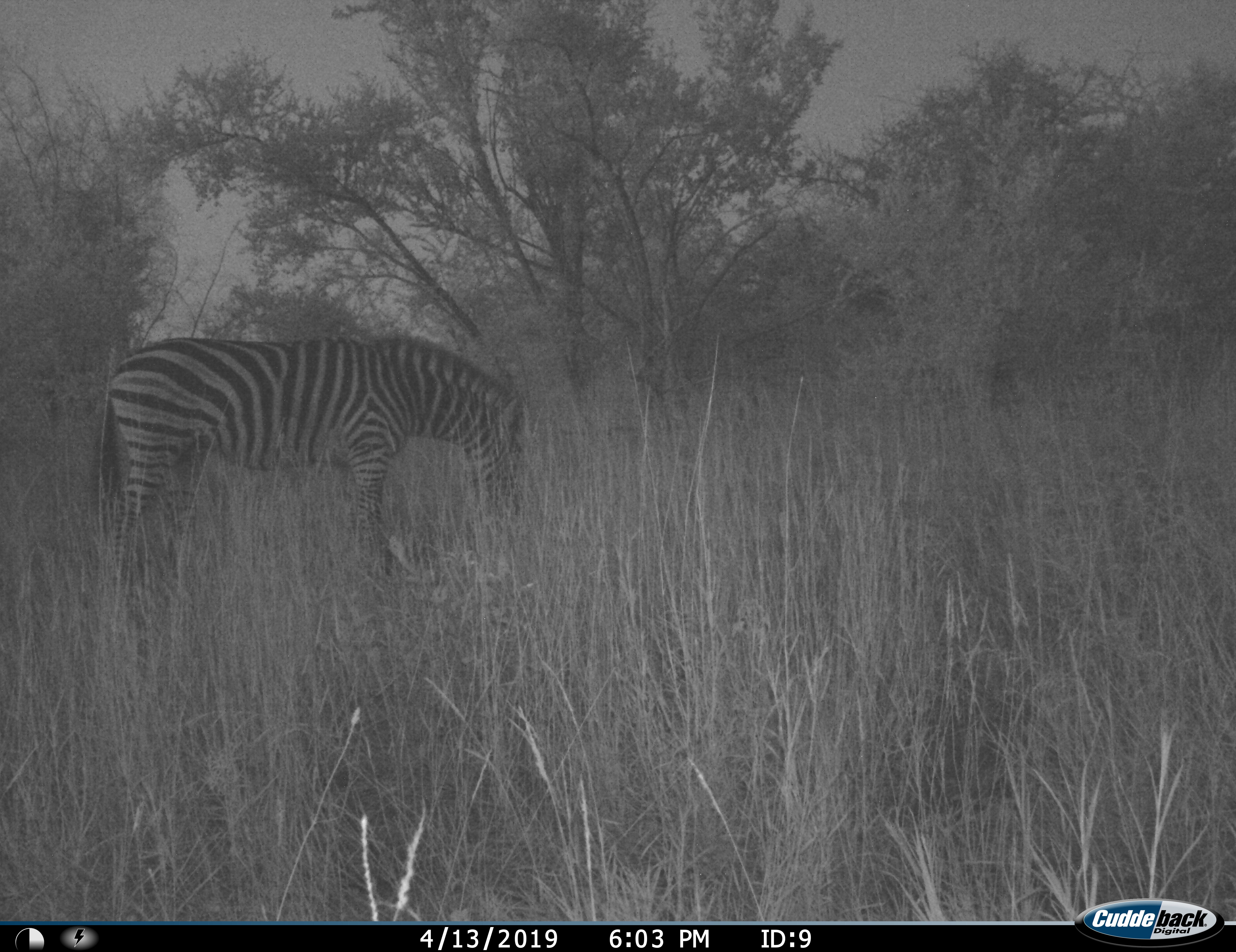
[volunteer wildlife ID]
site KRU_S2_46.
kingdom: Animalia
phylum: Chordata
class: Mammalia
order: Perissodactyla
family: Equidae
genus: Equus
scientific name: Equus quagga burchellii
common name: burchell's zebra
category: zebraburchells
Zebraburchells (burchell's zebra) (Equus quagga burchellii), count 1. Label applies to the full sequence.